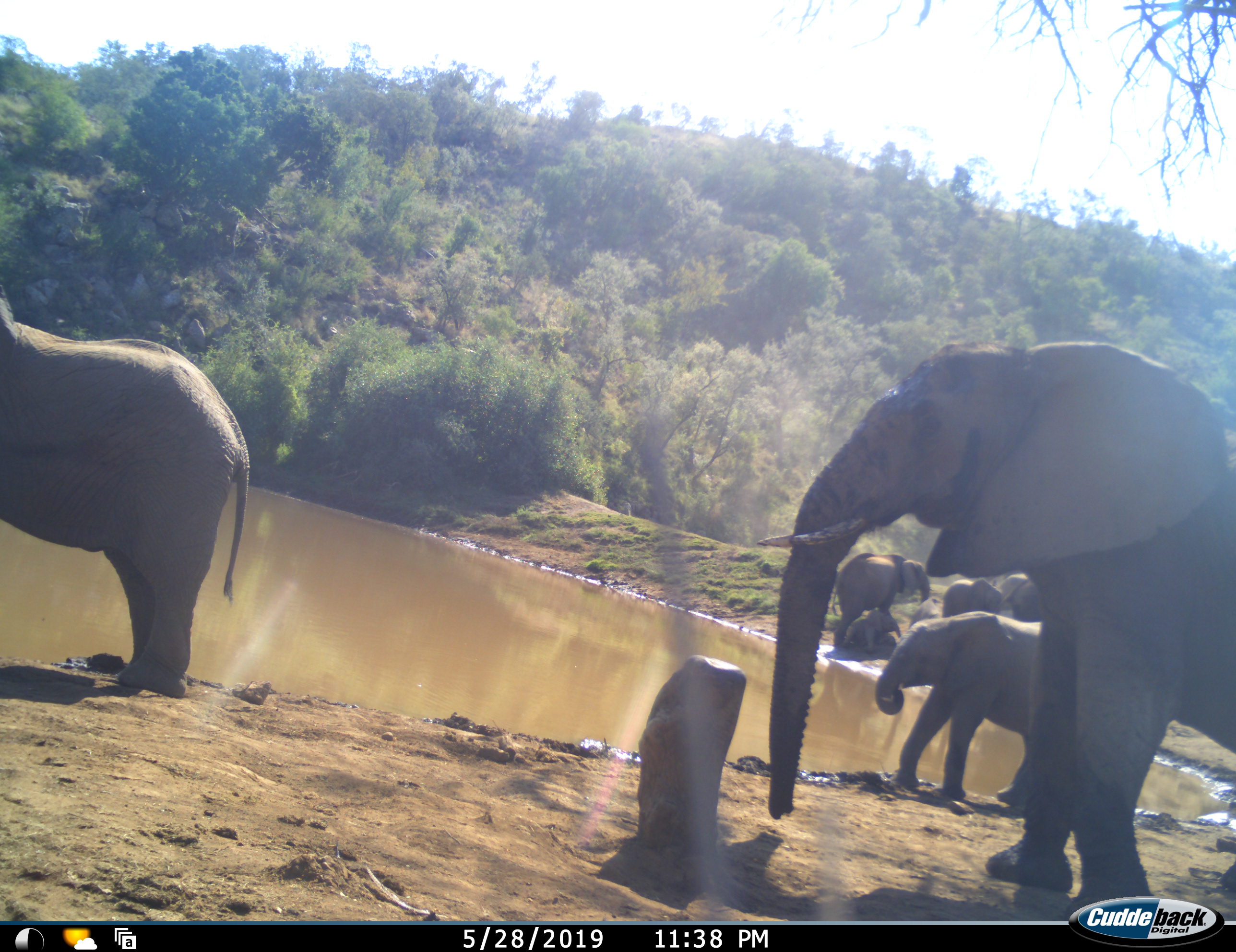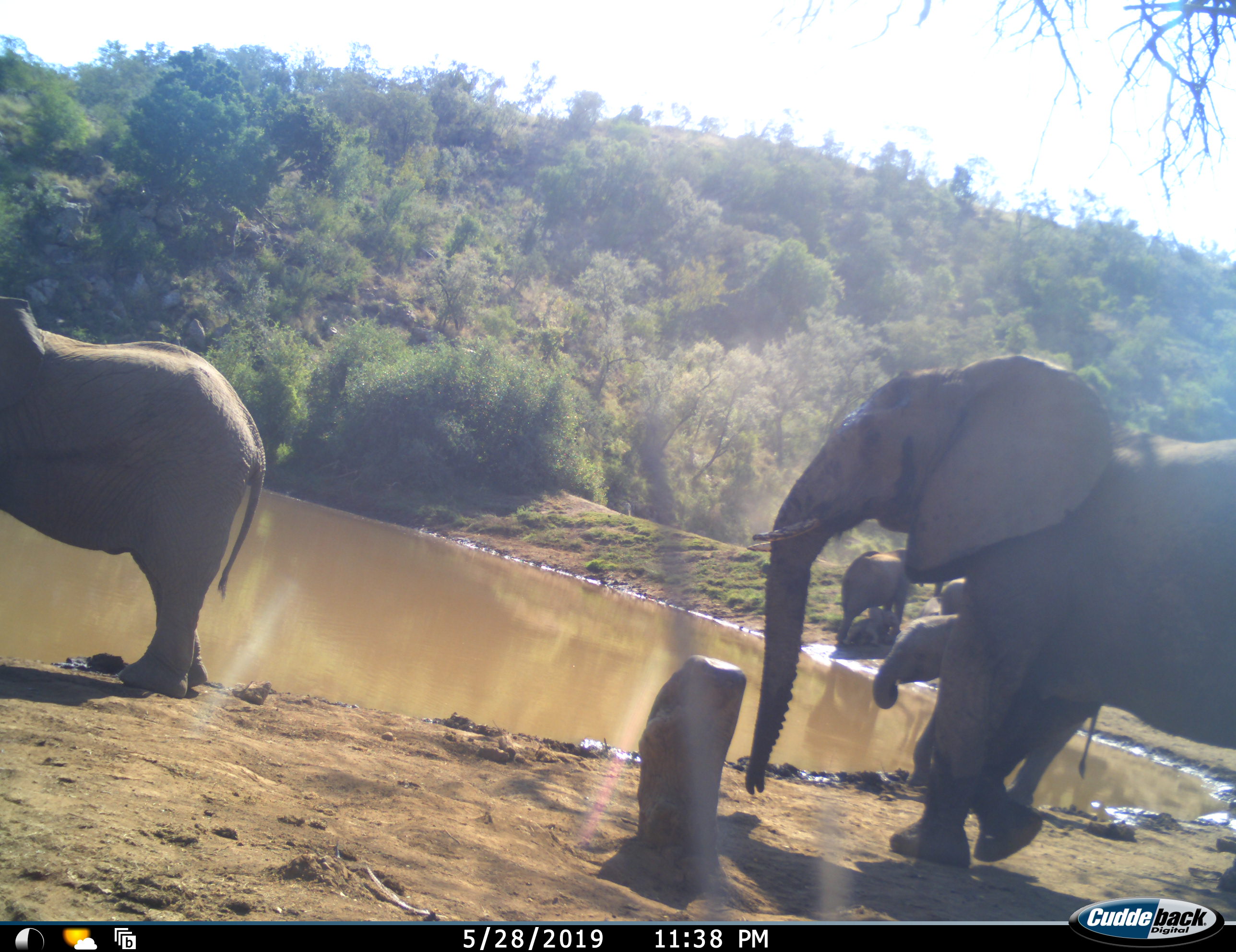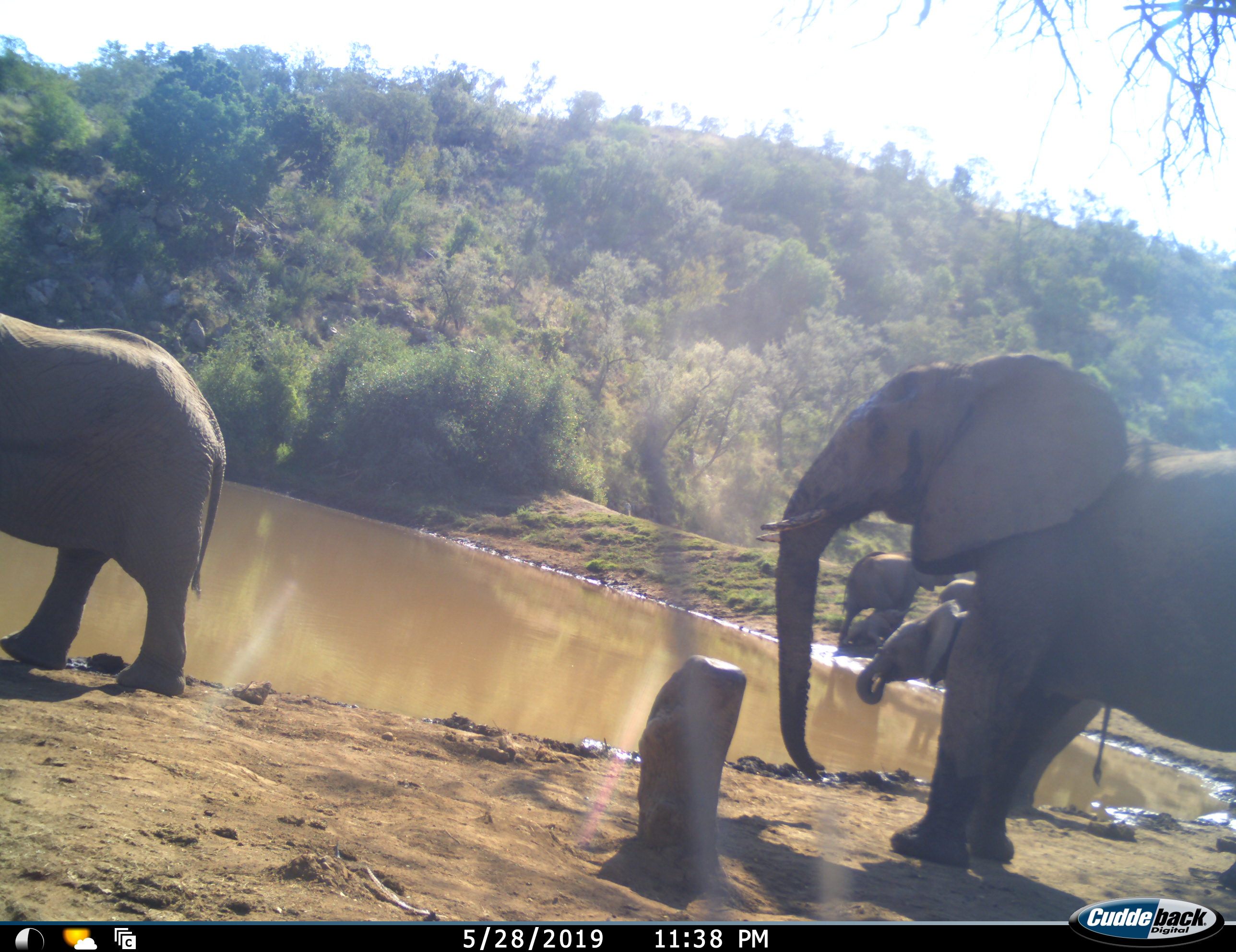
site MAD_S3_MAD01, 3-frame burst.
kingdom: Animalia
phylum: Chordata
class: Mammalia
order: Proboscidea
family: Elephantidae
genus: Loxodonta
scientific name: Loxodonta africana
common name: african bush elephant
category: elephant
Elephant (african bush elephant) (Loxodonta africana), count 8. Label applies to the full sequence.